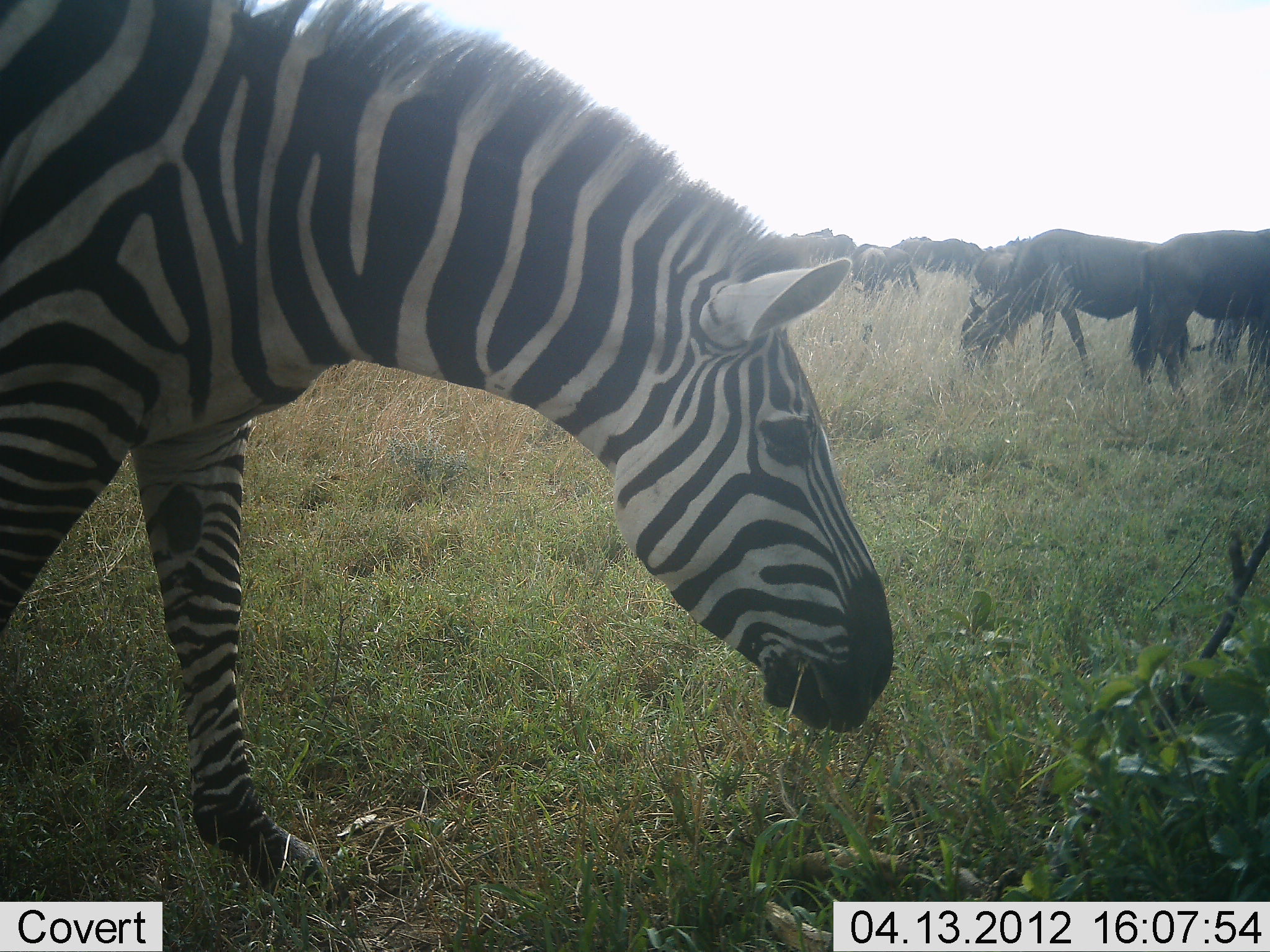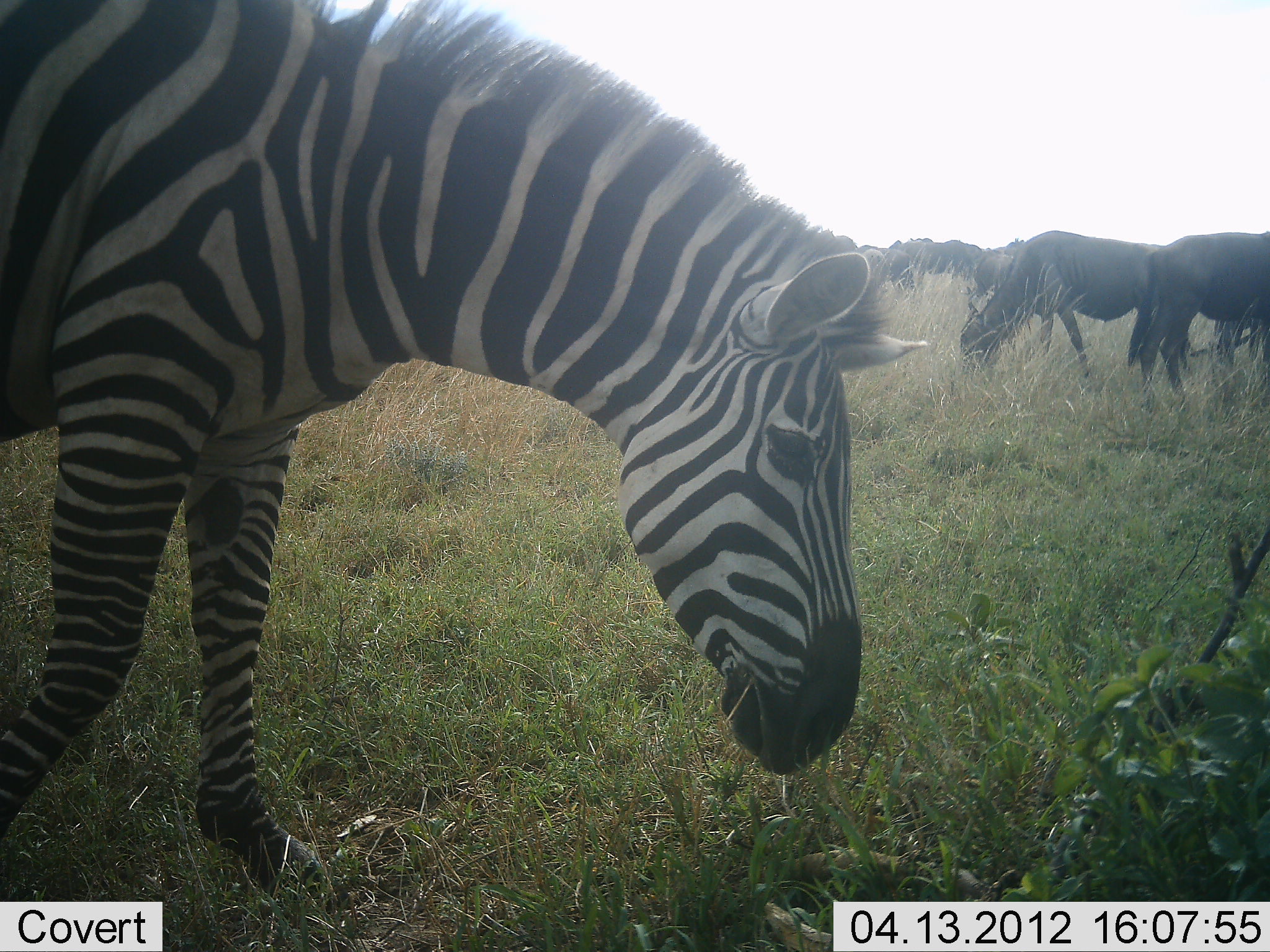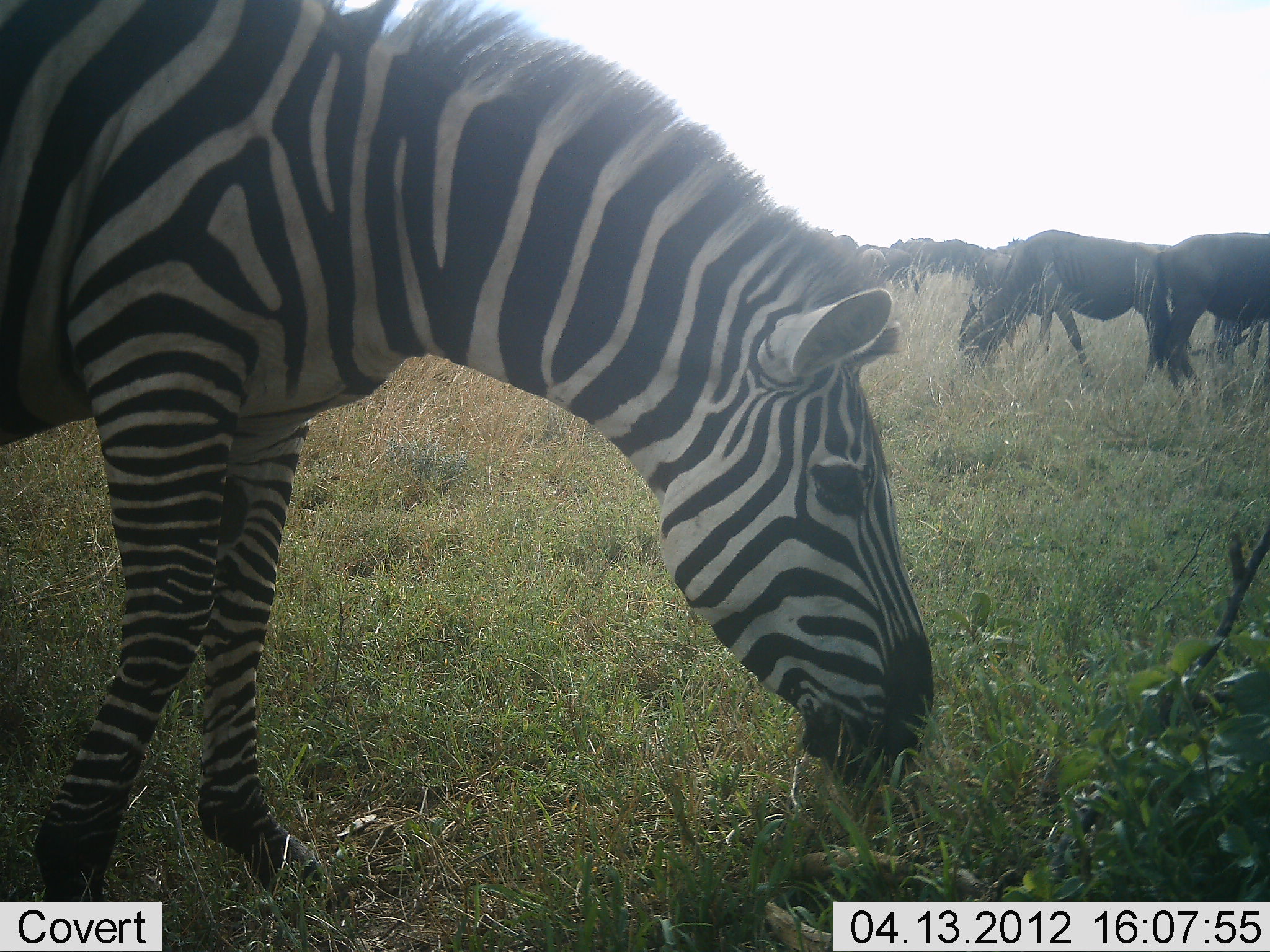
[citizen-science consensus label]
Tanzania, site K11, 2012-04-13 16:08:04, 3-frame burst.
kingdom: Animalia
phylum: Chordata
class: Mammalia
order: Artiodactyla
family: Bovidae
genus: Connochaetes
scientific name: Connochaetes taurinus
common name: blue wildebeest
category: wildebeest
Wildebeest (blue wildebeest) (Connochaetes taurinus), count 7. Behavior (volunteer vote fractions): standing 42%, resting 0%, moving 15%, interacting 0%. Young present (vote fraction): 0%. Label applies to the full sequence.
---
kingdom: Animalia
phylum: Chordata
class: Mammalia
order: Perissodactyla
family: Equidae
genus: Equus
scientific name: Equus quagga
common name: plains zebra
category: zebra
Zebra (plains zebra) (Equus quagga), count 1. Behavior (volunteer vote fractions): standing 17%, resting 0%, moving 17%, interacting 0%. Young present (vote fraction): 0%. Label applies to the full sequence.